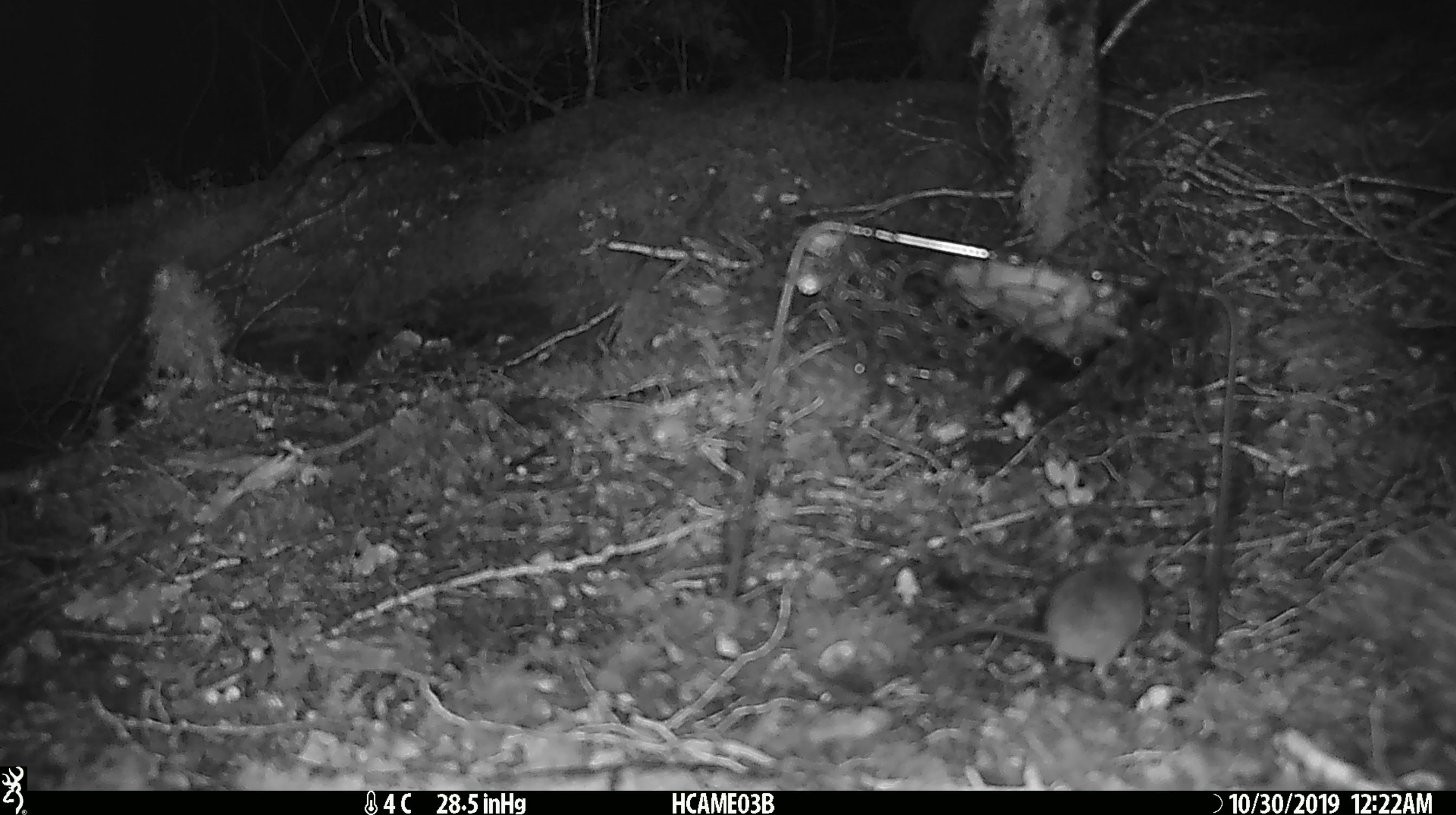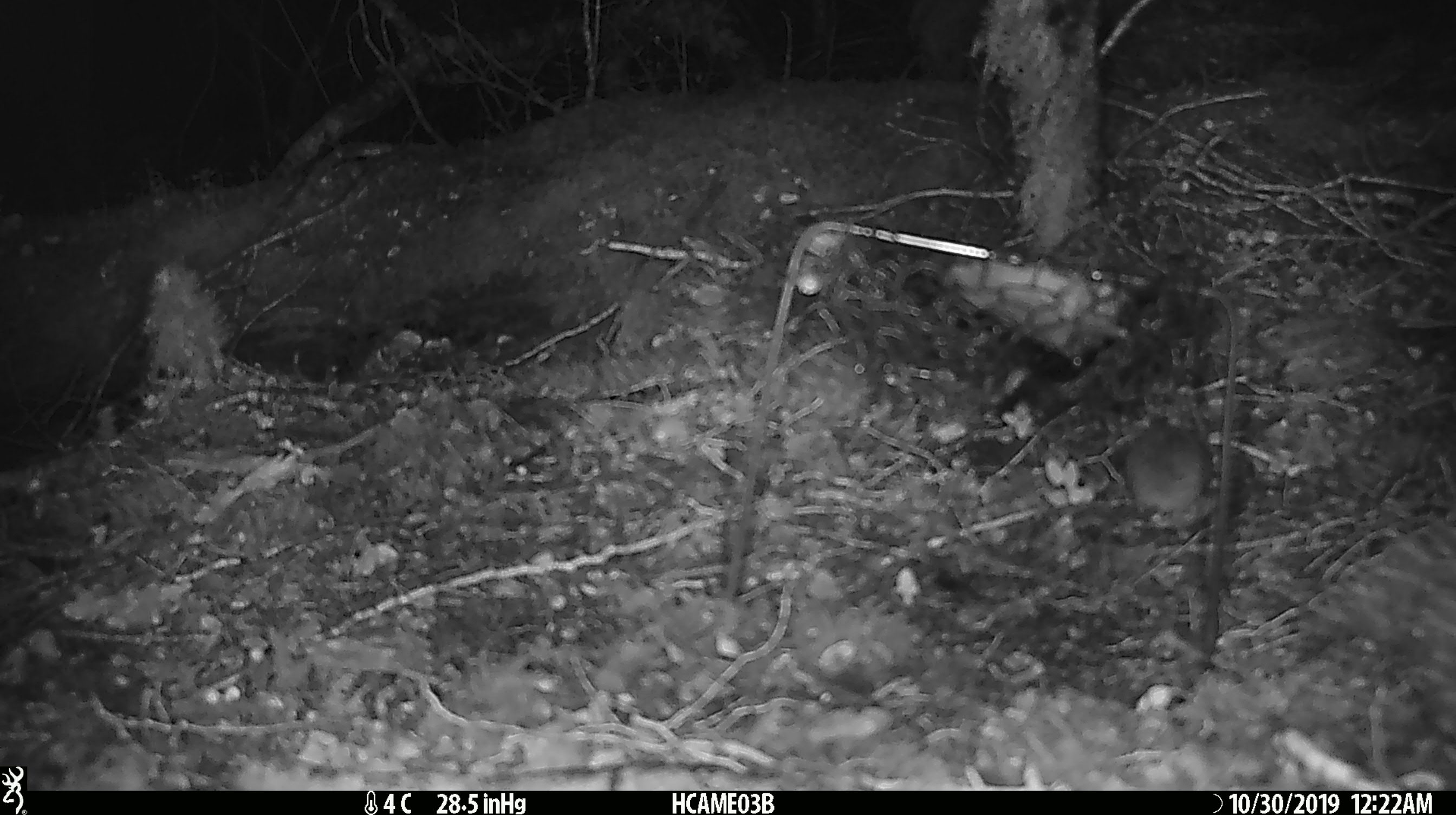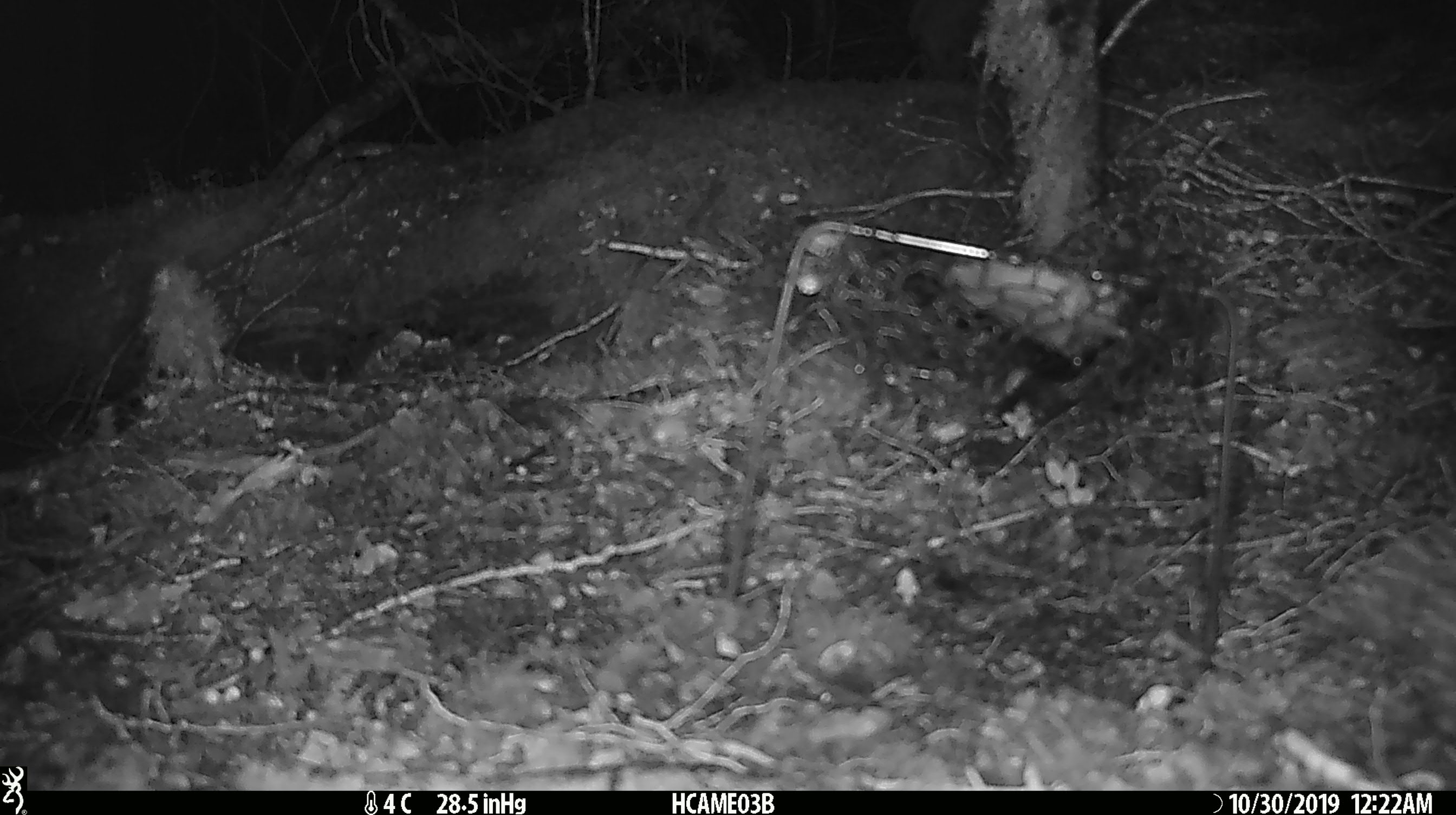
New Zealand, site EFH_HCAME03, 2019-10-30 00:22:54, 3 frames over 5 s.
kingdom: Animalia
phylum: Chordata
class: Mammalia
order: Rodentia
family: Muridae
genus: Mus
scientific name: Mus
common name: mouse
Mouse (Mus).